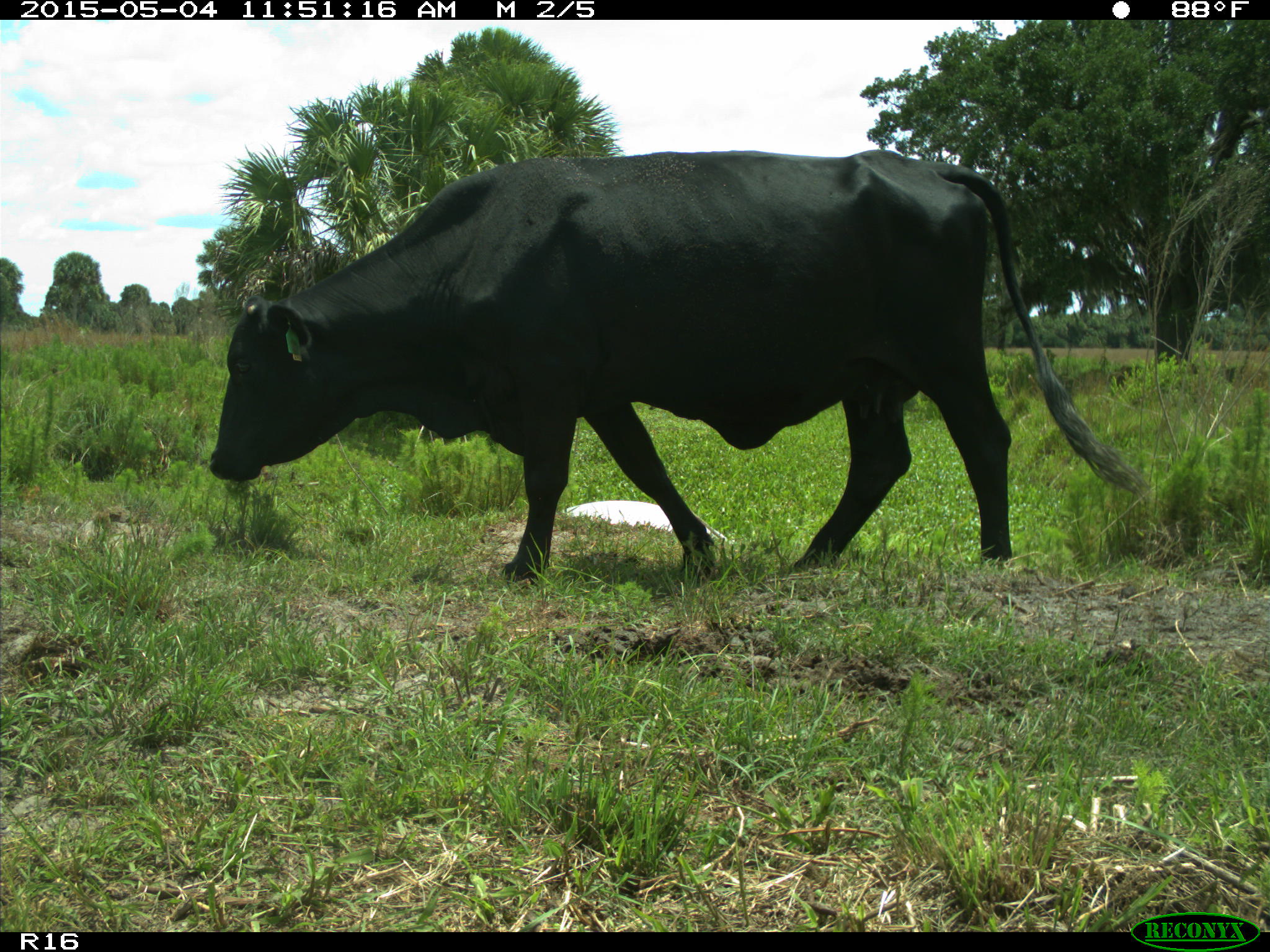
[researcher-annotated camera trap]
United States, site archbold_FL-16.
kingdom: Animalia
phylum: Chordata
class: Mammalia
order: Artiodactyla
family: Bovidae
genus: Bos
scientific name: Bos taurus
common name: domestic cow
Bos taurus (domestic cow).